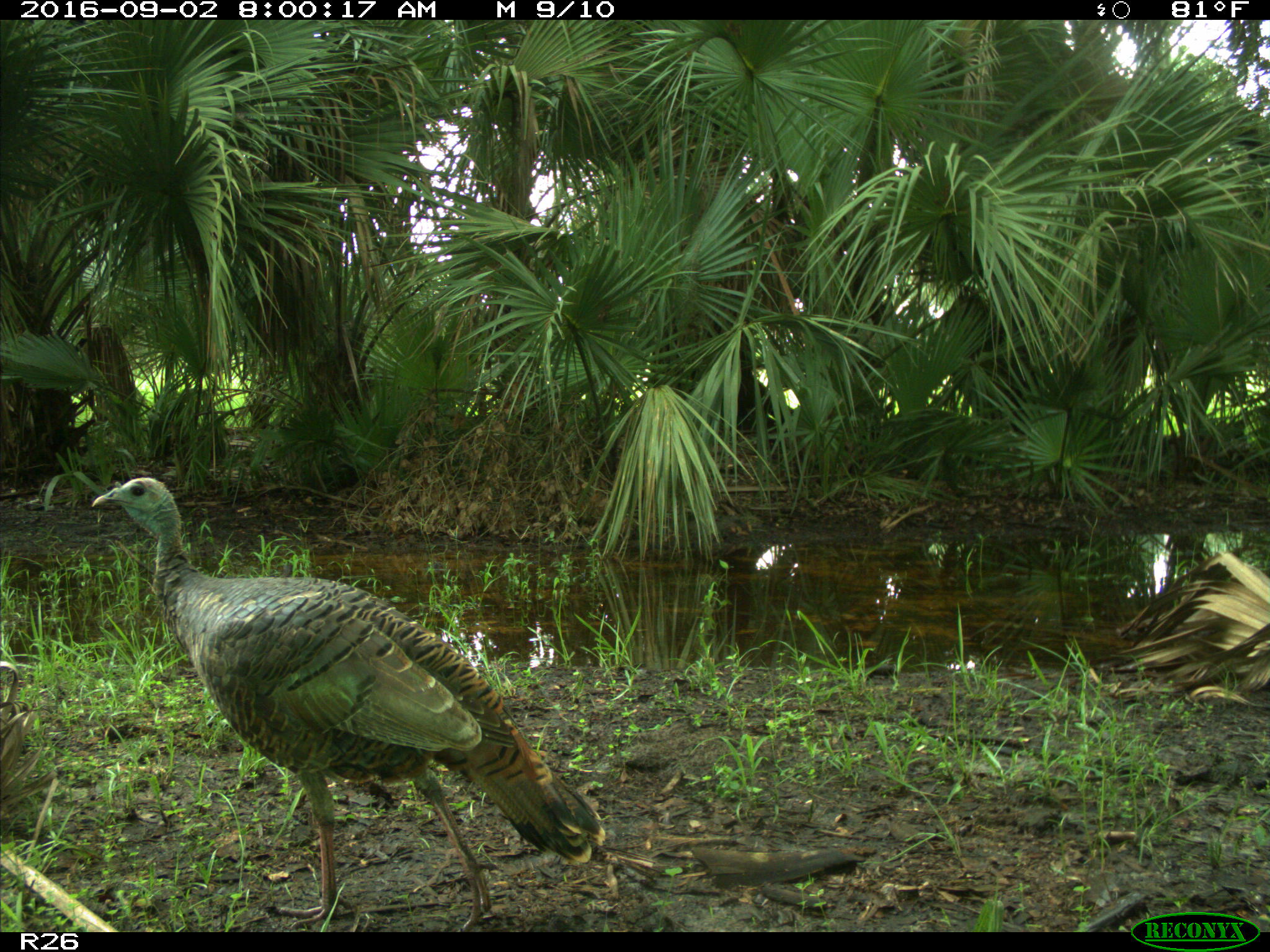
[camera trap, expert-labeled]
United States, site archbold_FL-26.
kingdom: Animalia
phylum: Chordata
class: Aves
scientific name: Aves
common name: birds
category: unidentified bird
Unidentified bird (birds) (Aves).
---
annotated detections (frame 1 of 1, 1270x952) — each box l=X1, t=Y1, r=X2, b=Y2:
animal: l=88, t=476, r=607, b=933; l=0, t=658, r=59, b=824